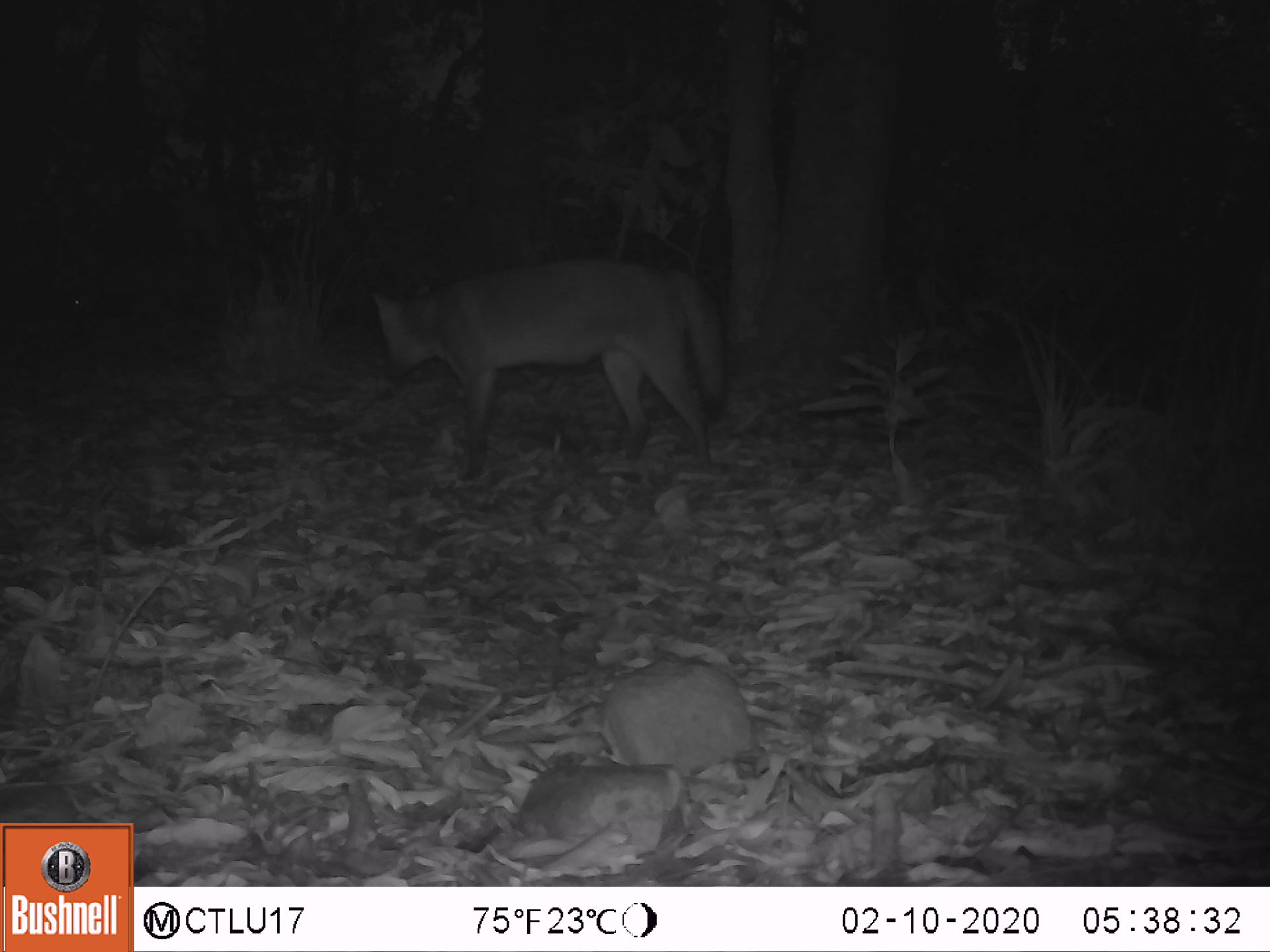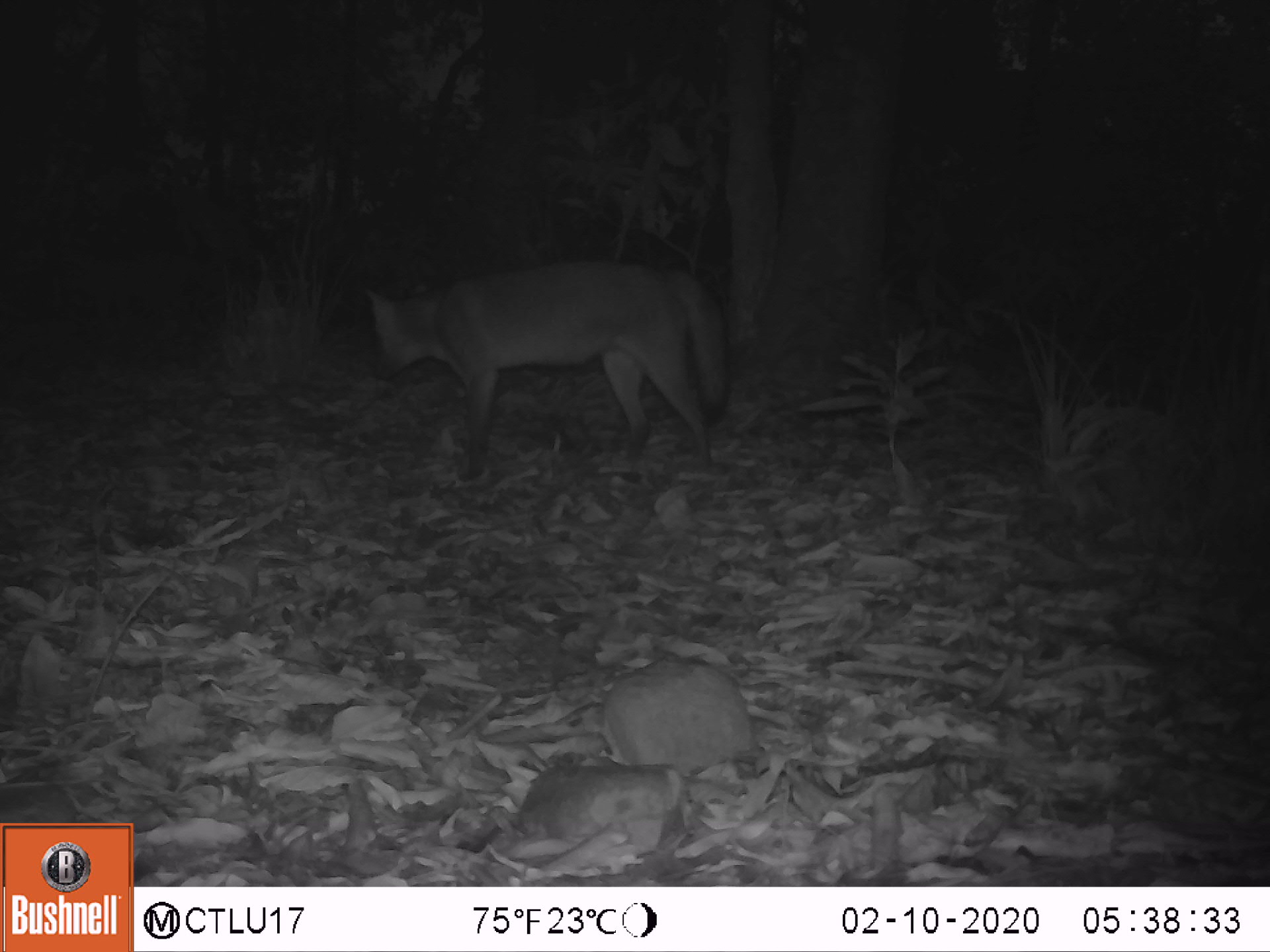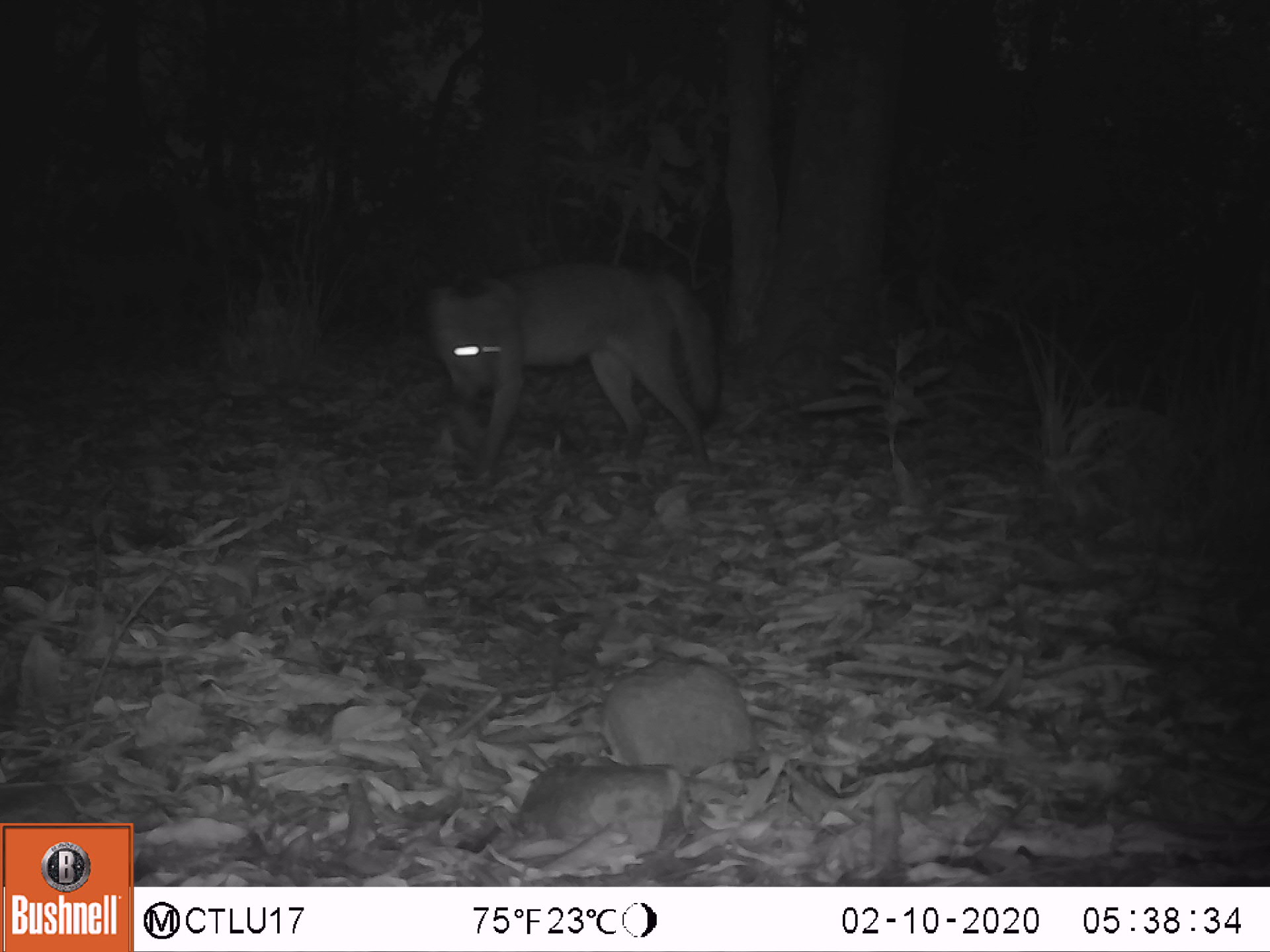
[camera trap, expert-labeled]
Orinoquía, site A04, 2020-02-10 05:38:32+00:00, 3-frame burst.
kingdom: Animalia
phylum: Chordata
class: Mammalia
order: Carnivora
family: Canidae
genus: Cerdocyon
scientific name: Cerdocyon thous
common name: crab-eating fox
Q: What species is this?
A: Crab-eating fox (Cerdocyon thous).